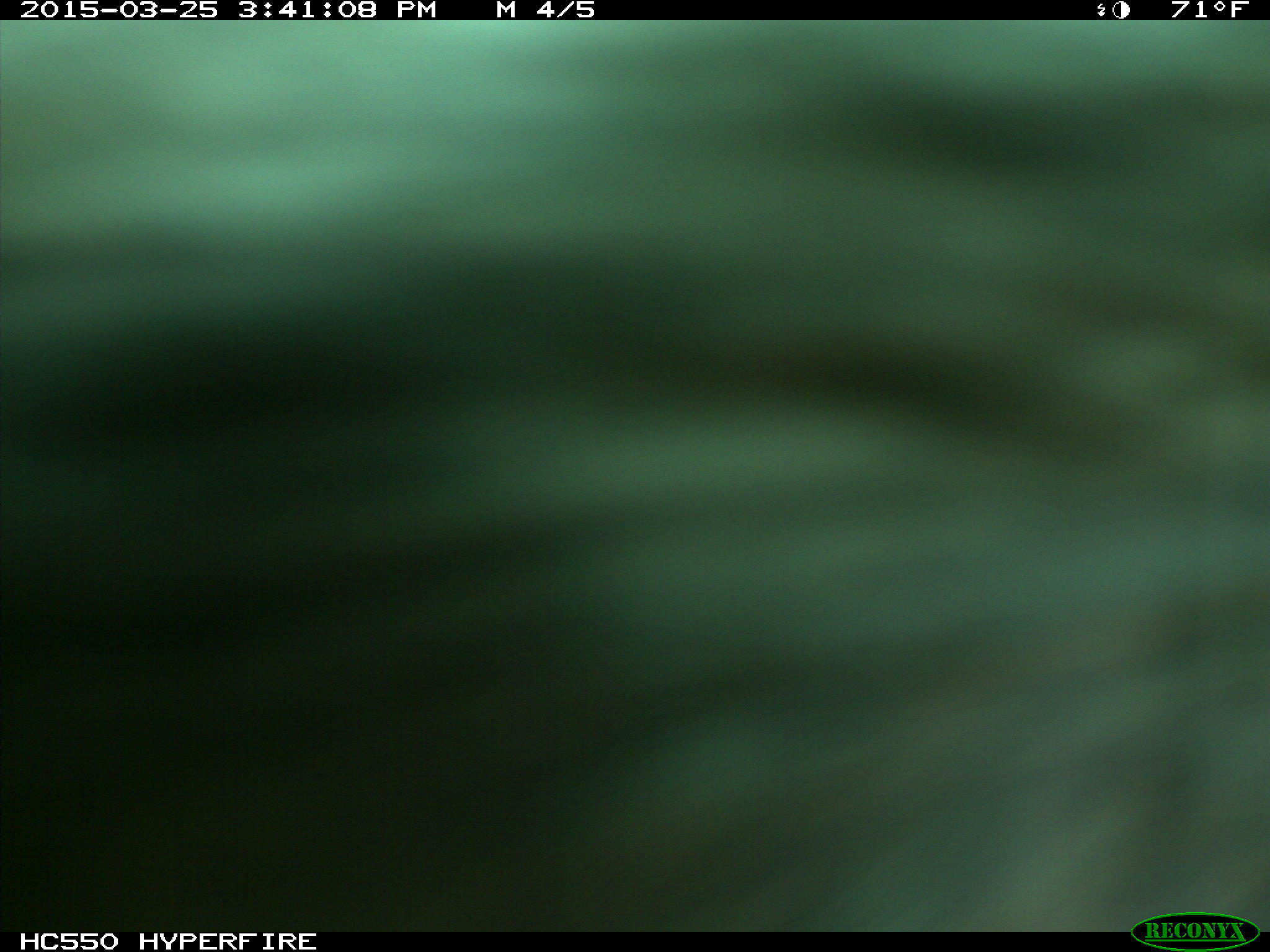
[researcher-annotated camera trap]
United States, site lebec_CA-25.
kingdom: Animalia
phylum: Chordata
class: Mammalia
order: Artiodactyla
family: Bovidae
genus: Bos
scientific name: Bos taurus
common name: domestic cow